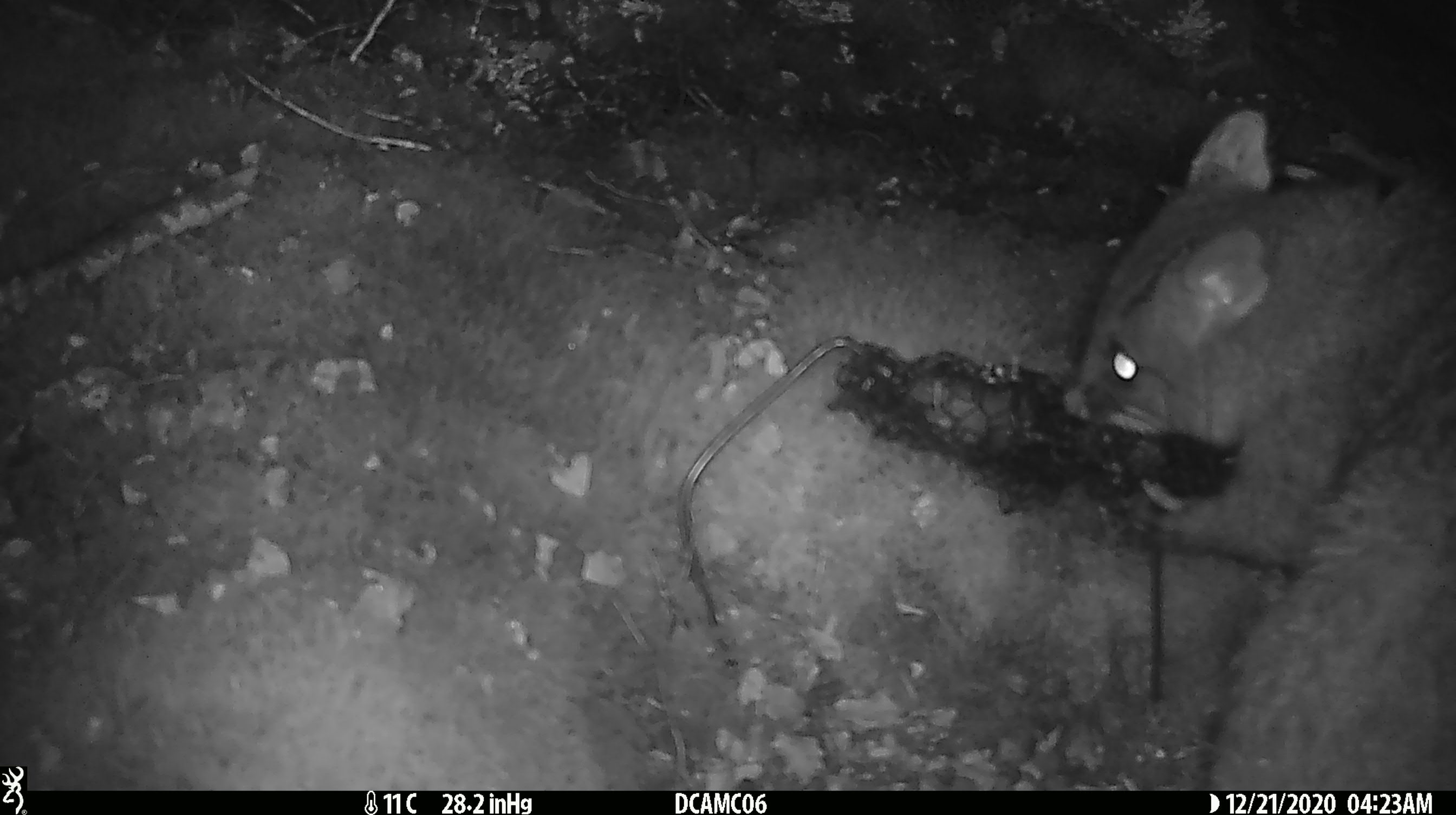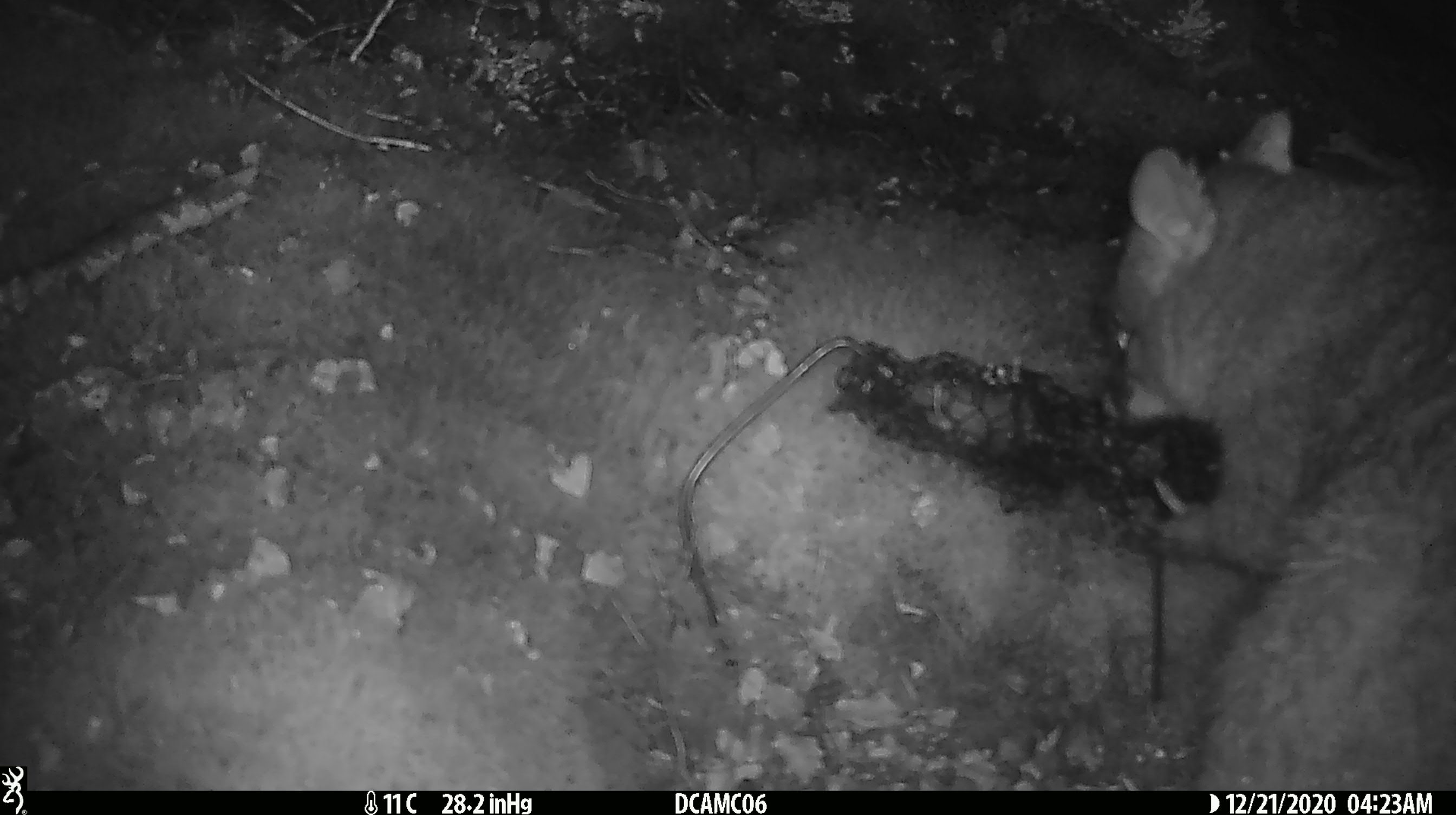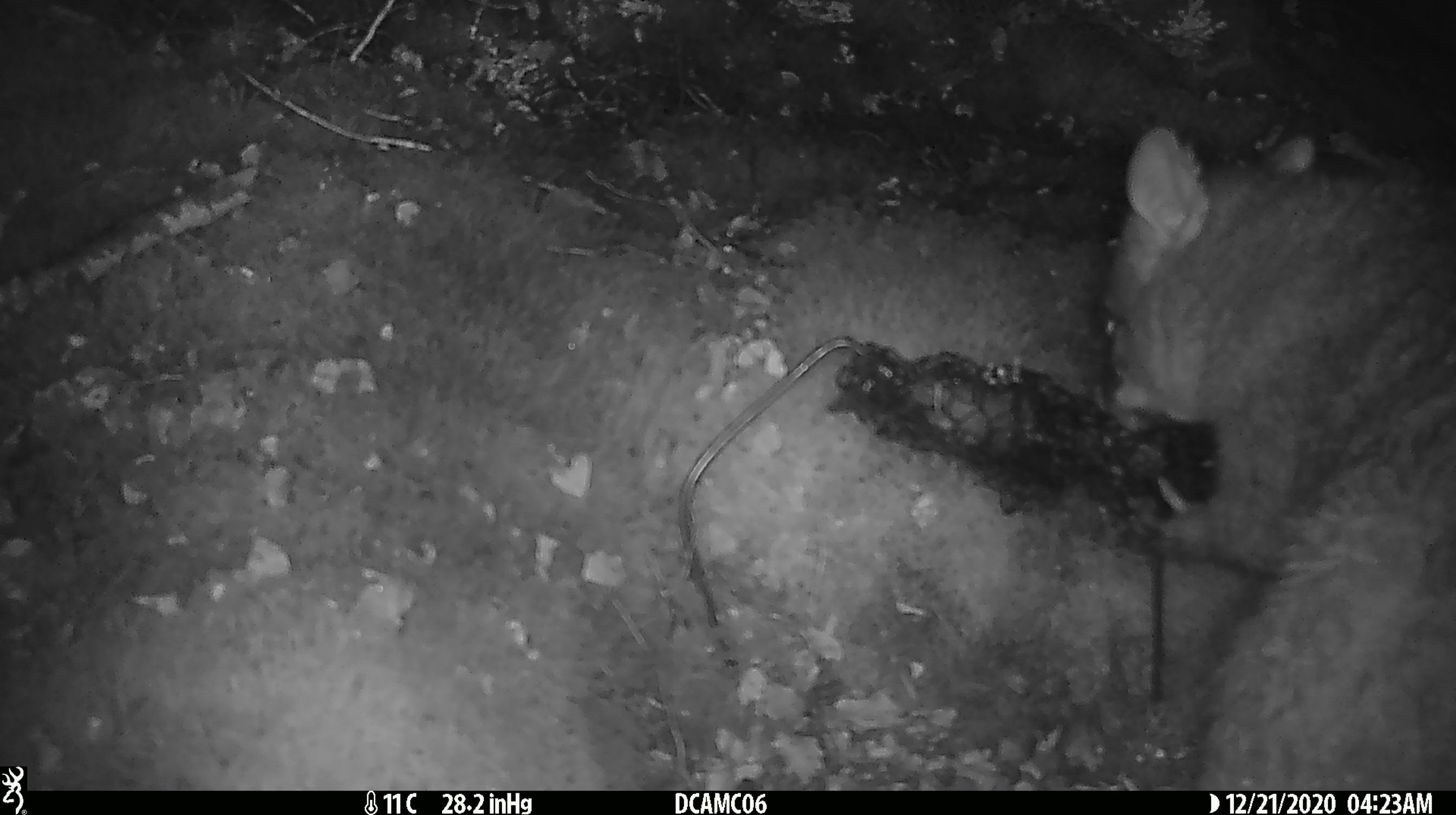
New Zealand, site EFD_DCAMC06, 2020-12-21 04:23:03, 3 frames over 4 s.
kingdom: Animalia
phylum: Chordata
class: Mammalia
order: Diprotodontia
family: Phalangeridae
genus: Trichosurus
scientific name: Trichosurus vulpecula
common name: common brushtail possum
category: possum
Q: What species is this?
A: Possum (common brushtail possum) (Trichosurus vulpecula).